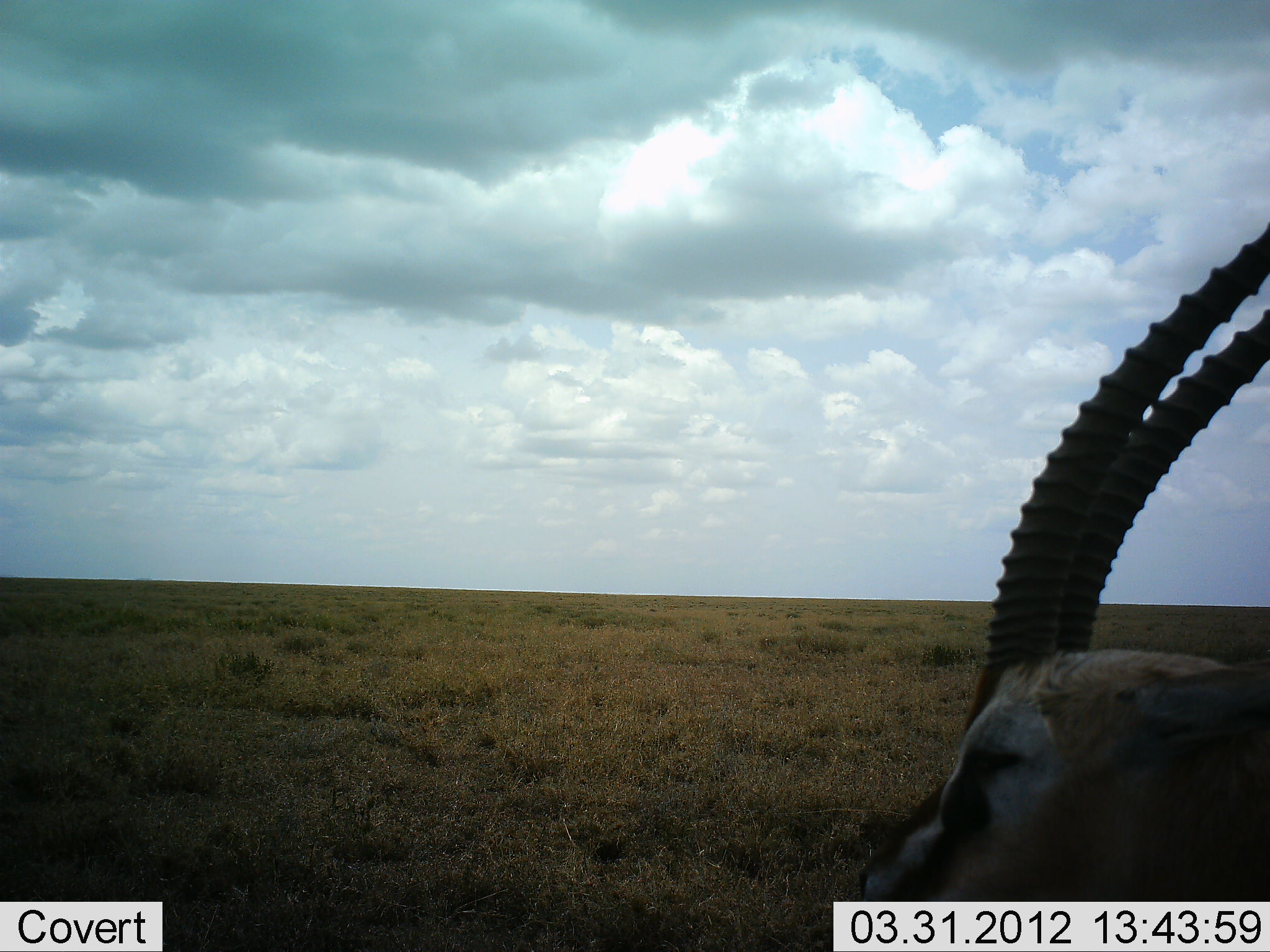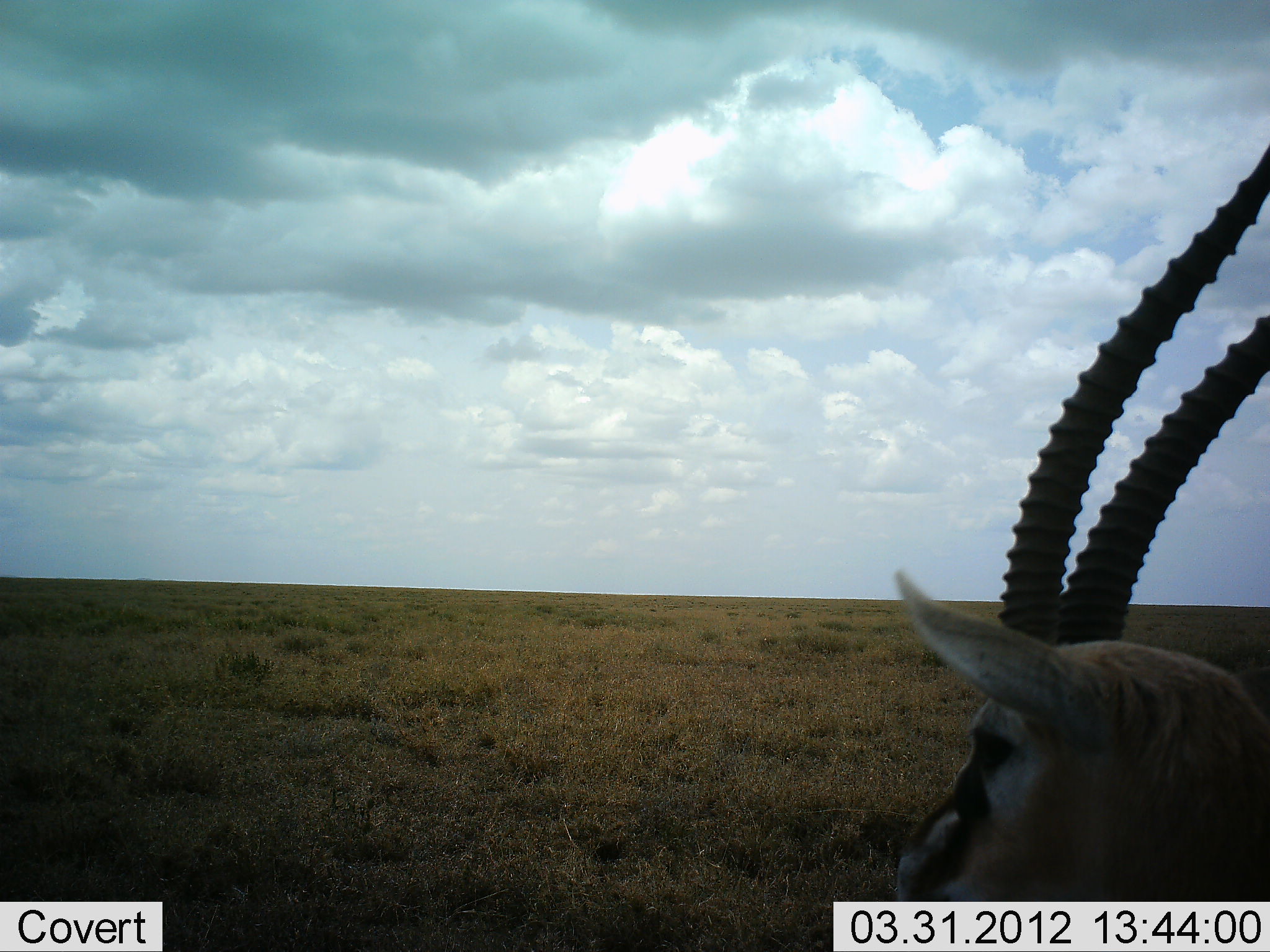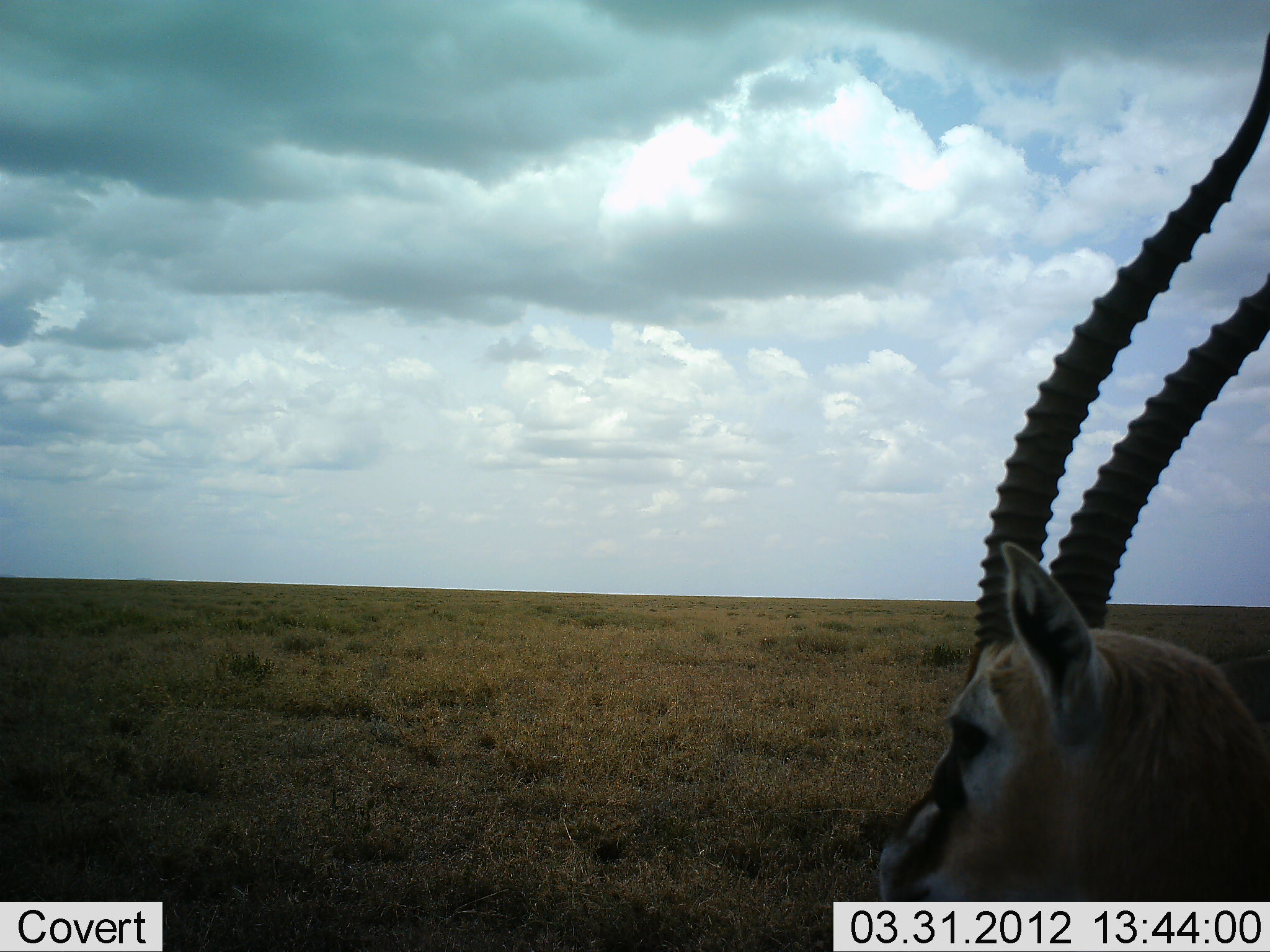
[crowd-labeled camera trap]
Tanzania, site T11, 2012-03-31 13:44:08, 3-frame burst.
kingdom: Animalia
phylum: Chordata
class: Mammalia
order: Artiodactyla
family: Bovidae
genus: Eudorcas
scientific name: Eudorcas thomsonii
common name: thomson's gazelle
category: gazellethomsons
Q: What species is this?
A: Gazellethomsons (thomson's gazelle) (Eudorcas thomsonii).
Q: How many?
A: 1.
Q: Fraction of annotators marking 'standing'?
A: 62%.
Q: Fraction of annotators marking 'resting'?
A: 33%.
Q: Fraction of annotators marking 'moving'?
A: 4%.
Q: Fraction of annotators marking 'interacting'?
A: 0%.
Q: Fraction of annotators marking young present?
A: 0%.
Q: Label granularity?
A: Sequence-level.